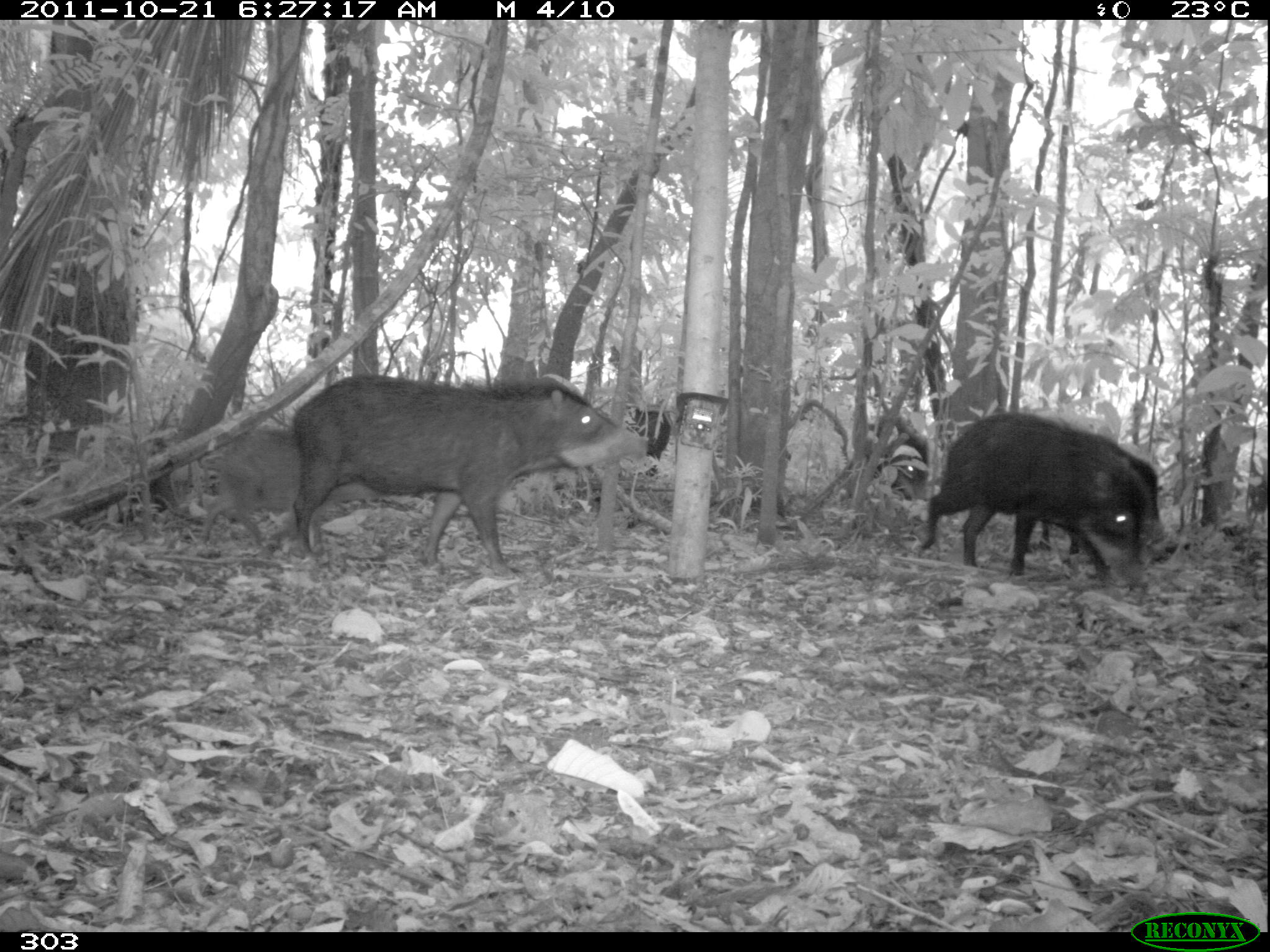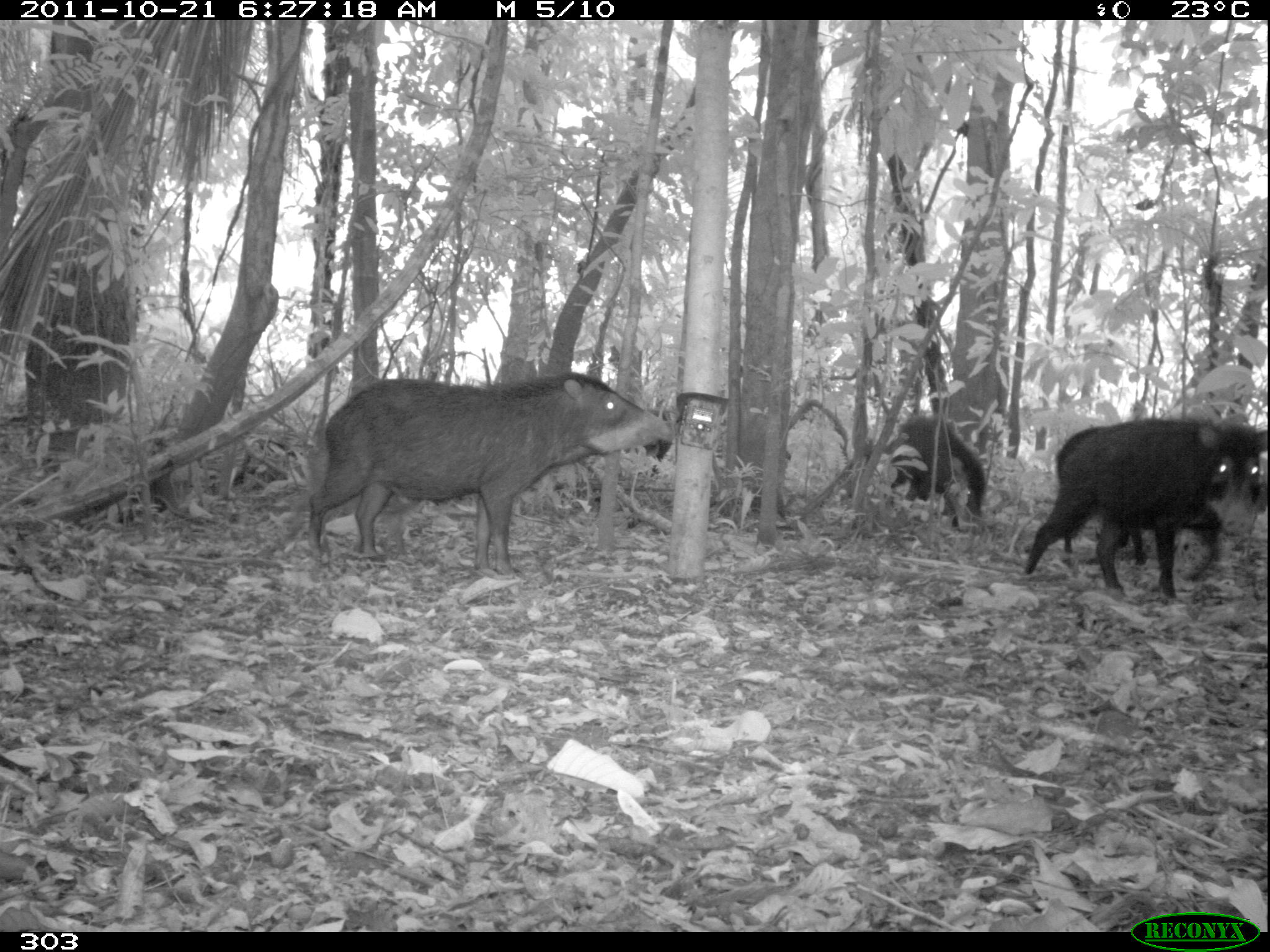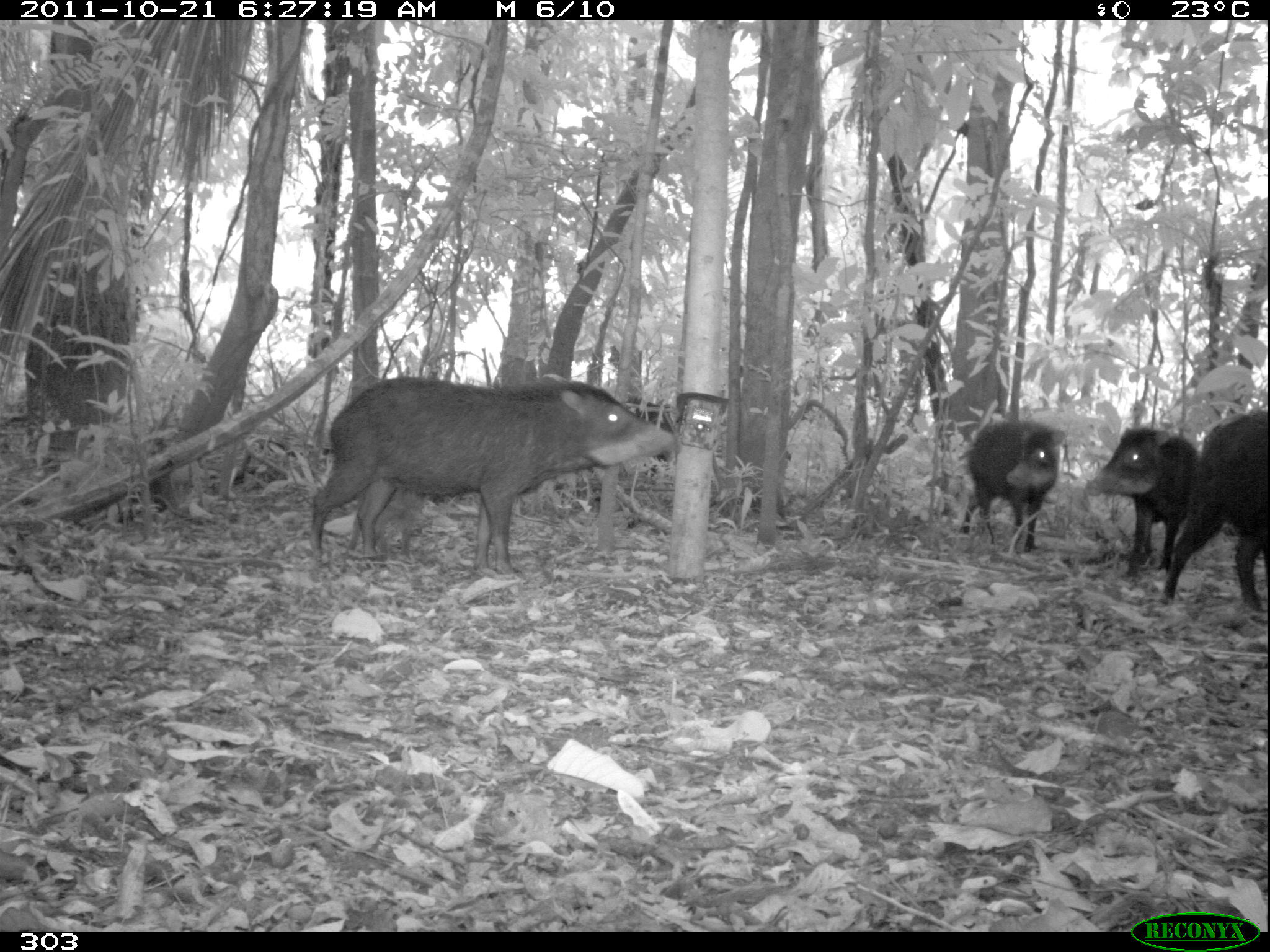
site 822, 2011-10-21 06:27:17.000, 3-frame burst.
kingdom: Animalia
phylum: Chordata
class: Mammalia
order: Artiodactyla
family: Tayassuidae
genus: Tayassu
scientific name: Tayassu pecari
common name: white-lipped peccary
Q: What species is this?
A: Tayassu pecari (white-lipped peccary).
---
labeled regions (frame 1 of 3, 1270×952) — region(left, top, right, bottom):
tayassu pecari: region(290, 373, 649, 578); region(920, 414, 1149, 585); region(199, 424, 384, 553); region(1036, 437, 1165, 577); region(869, 440, 926, 504); region(628, 403, 672, 478)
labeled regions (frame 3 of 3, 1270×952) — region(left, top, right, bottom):
tayassu pecari: region(309, 374, 675, 563); region(1161, 409, 1270, 608); region(1083, 424, 1204, 580); region(960, 420, 1066, 550); region(625, 398, 677, 481)